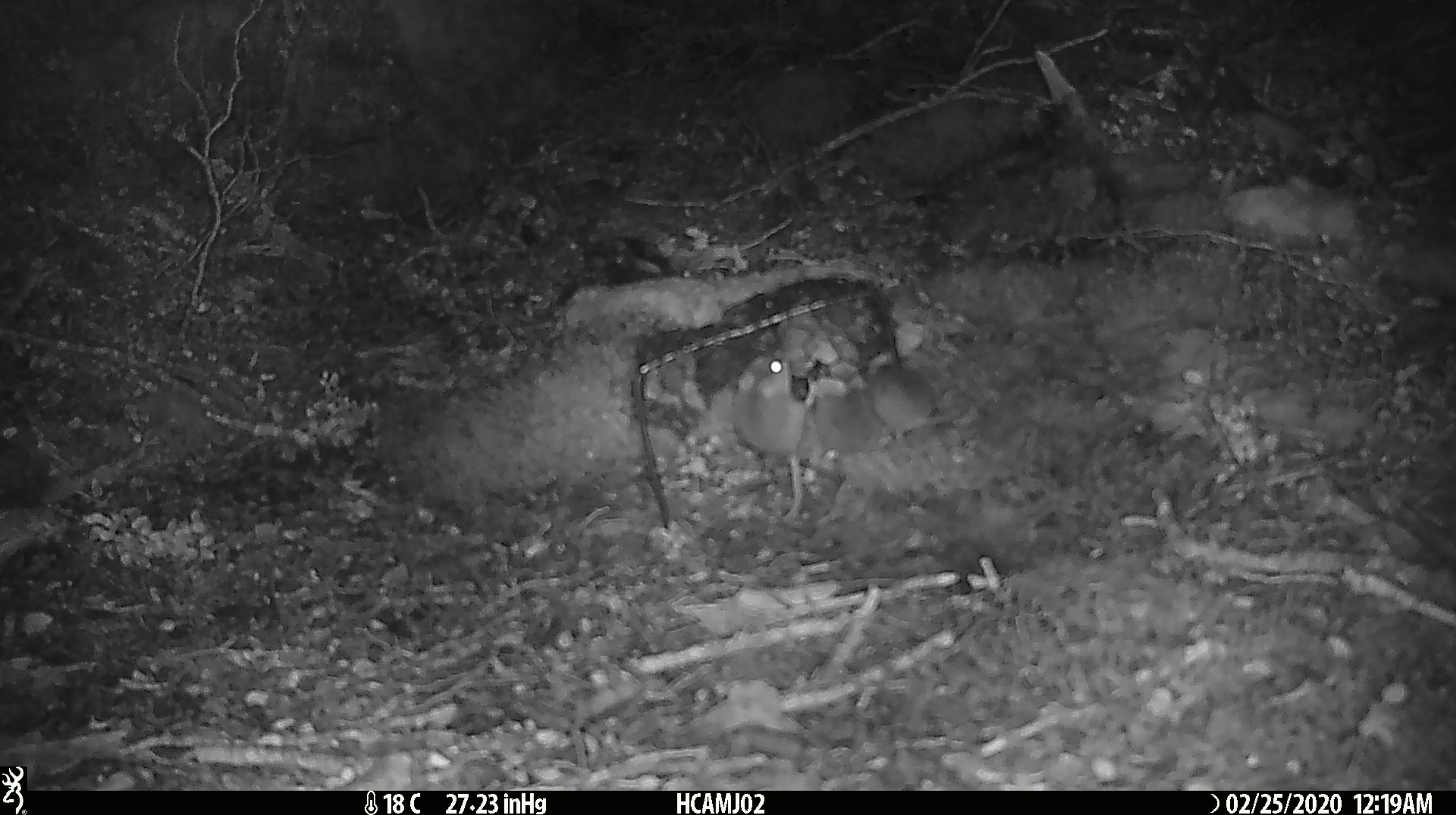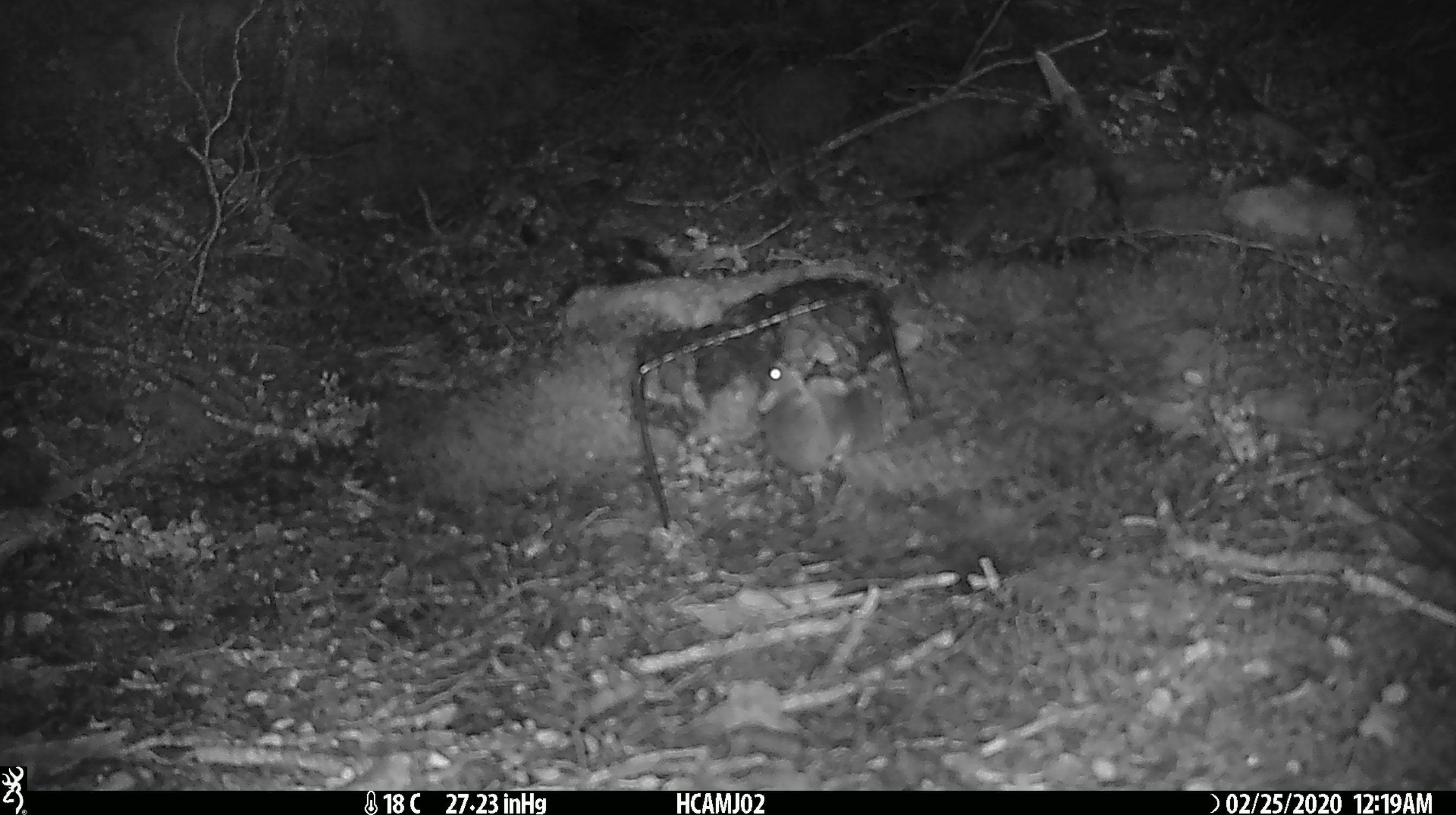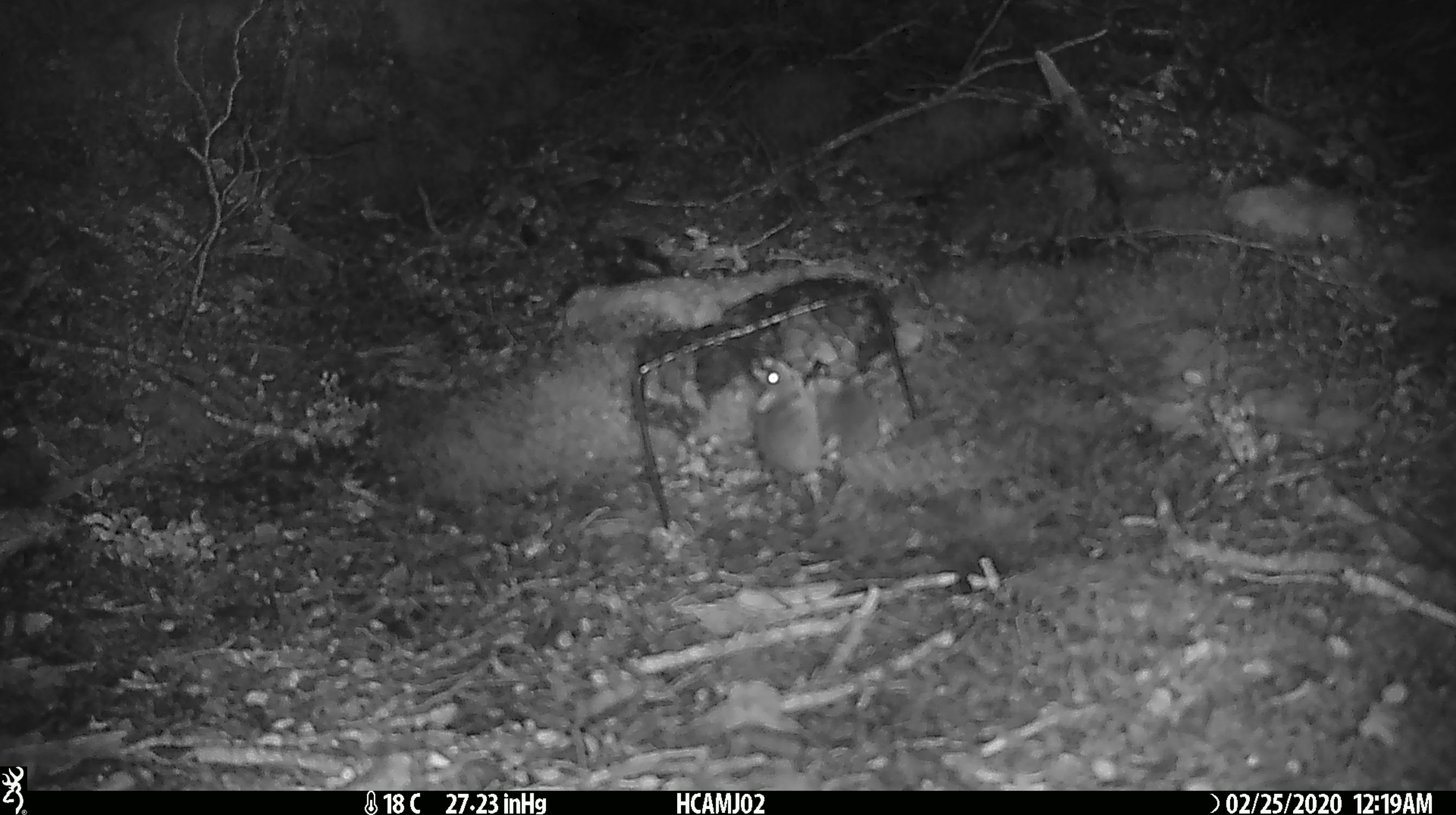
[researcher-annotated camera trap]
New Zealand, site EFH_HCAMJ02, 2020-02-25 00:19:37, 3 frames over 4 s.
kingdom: Animalia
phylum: Chordata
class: Mammalia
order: Rodentia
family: Muridae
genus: Mus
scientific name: Mus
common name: mouse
Mouse (Mus).